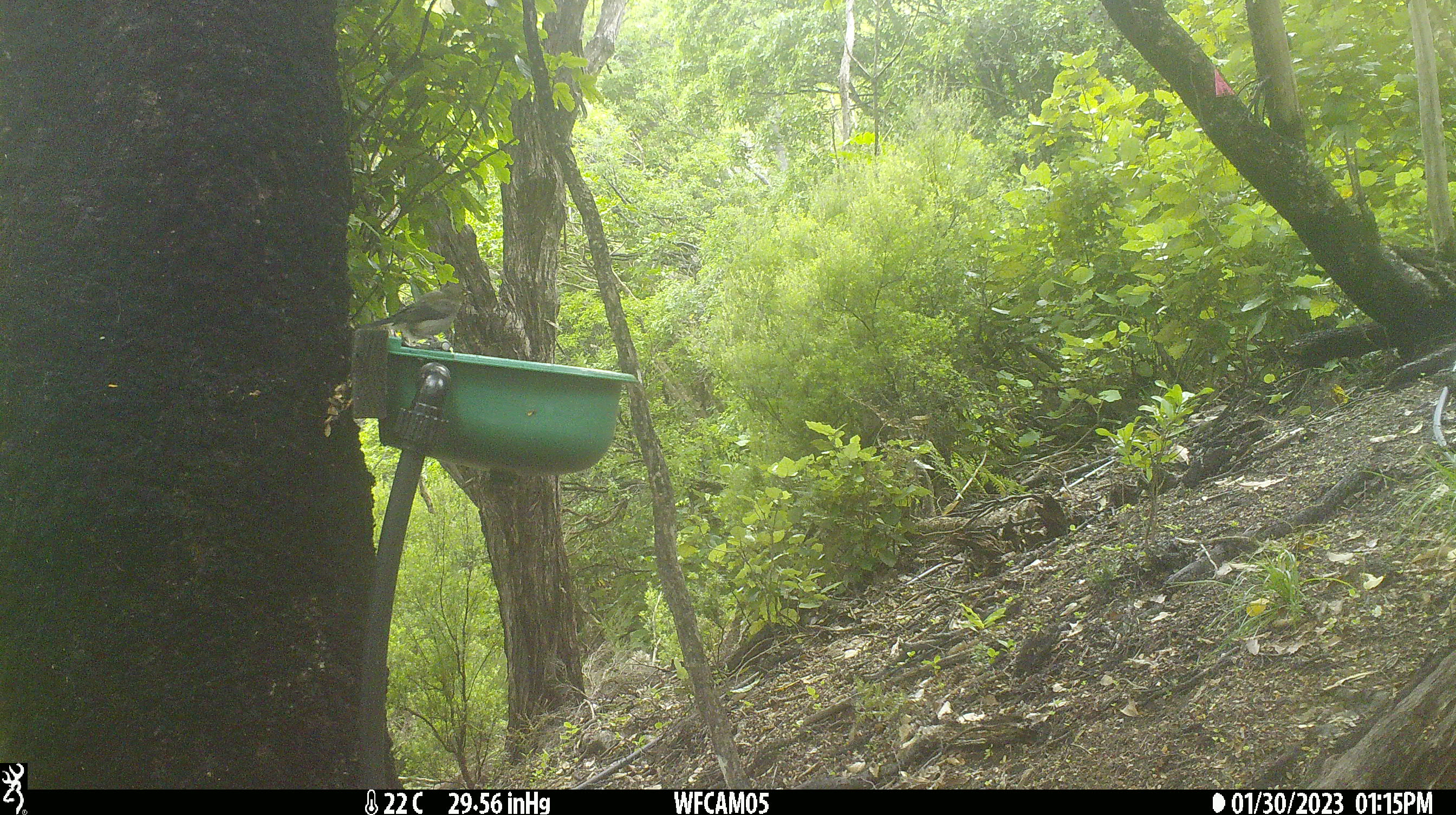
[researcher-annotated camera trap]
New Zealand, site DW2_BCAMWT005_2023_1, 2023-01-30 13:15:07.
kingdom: Animalia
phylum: Chordata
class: Aves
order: Passeriformes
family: Meliphagidae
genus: Anthornis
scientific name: Anthornis melanura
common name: new zealand bellbird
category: bellbird